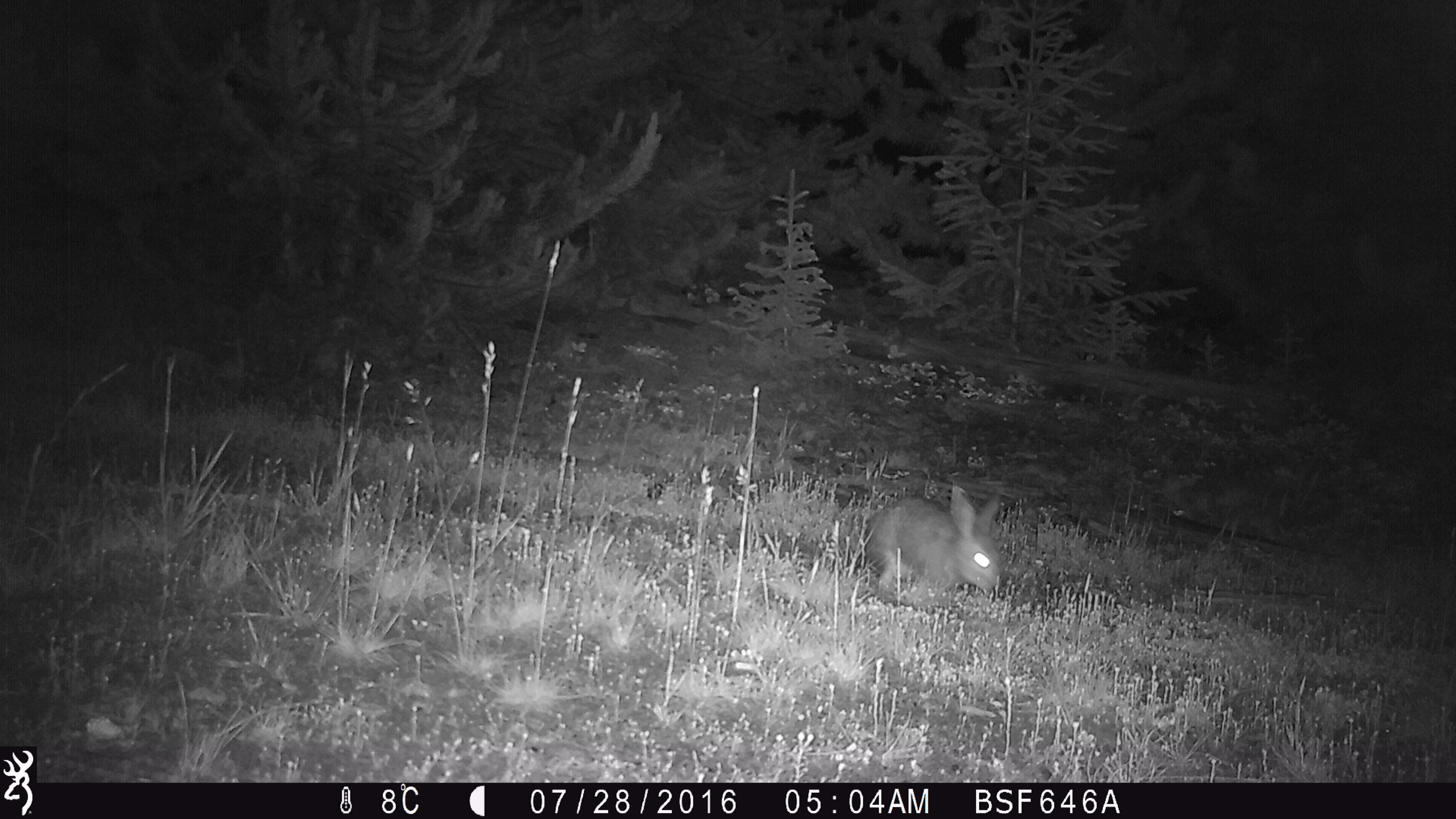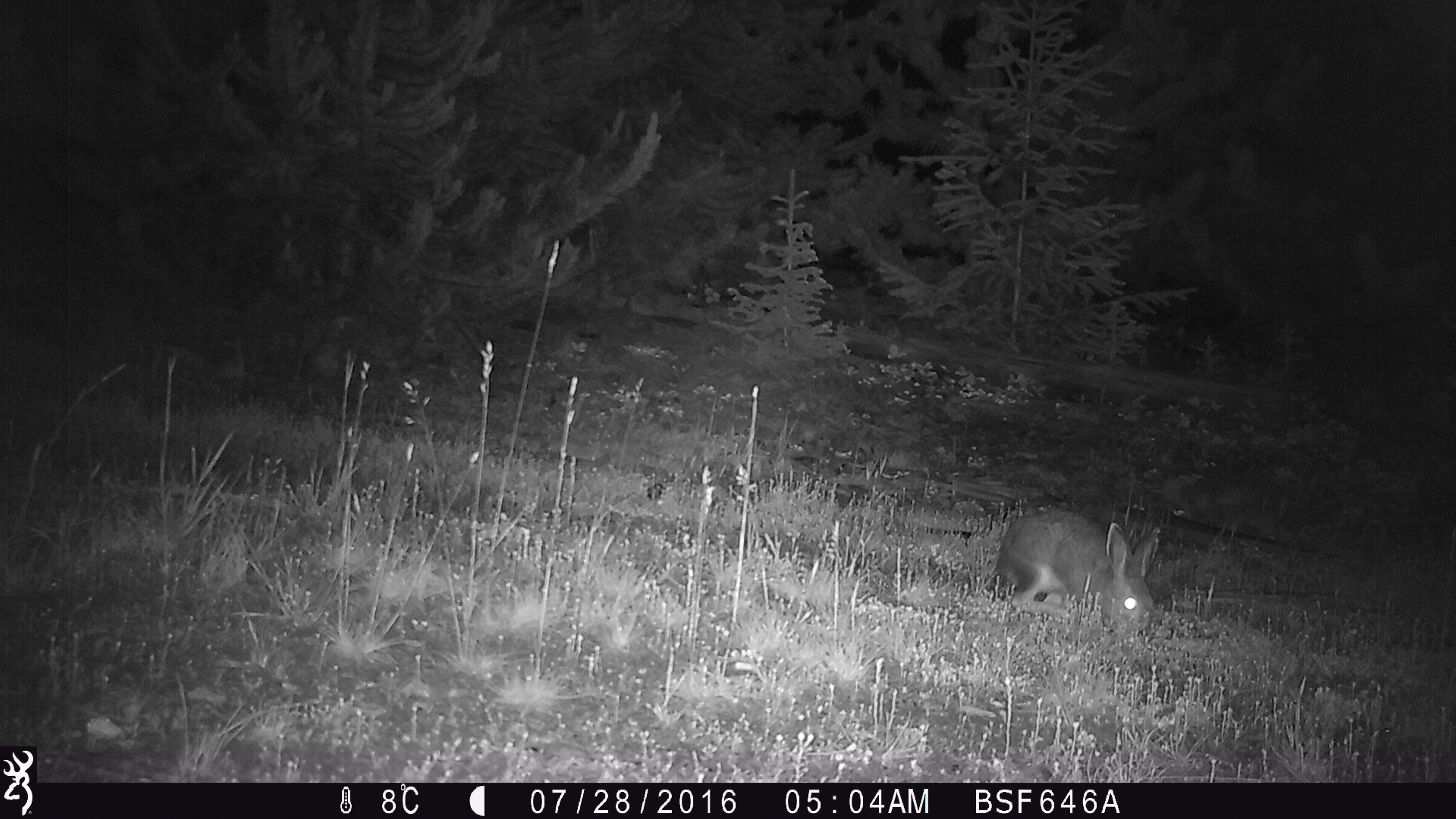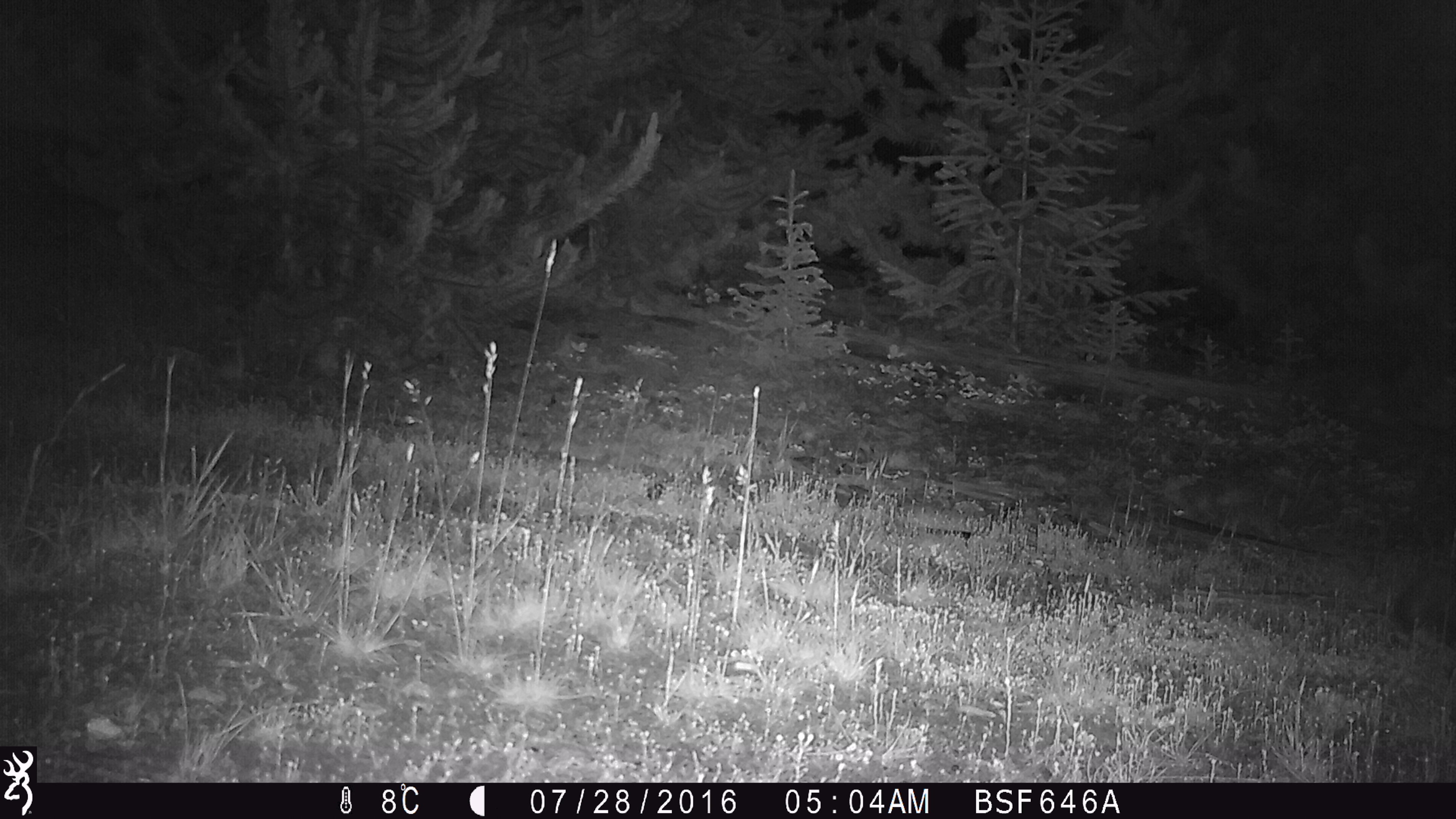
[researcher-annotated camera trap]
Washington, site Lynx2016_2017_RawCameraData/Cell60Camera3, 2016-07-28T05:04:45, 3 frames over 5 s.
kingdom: Animalia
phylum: Chordata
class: Mammalia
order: Lagomorpha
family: Leporidae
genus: Lepus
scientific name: Lepus americanus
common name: snowshoe hare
Lepus americanus (snowshoe hare). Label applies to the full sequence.